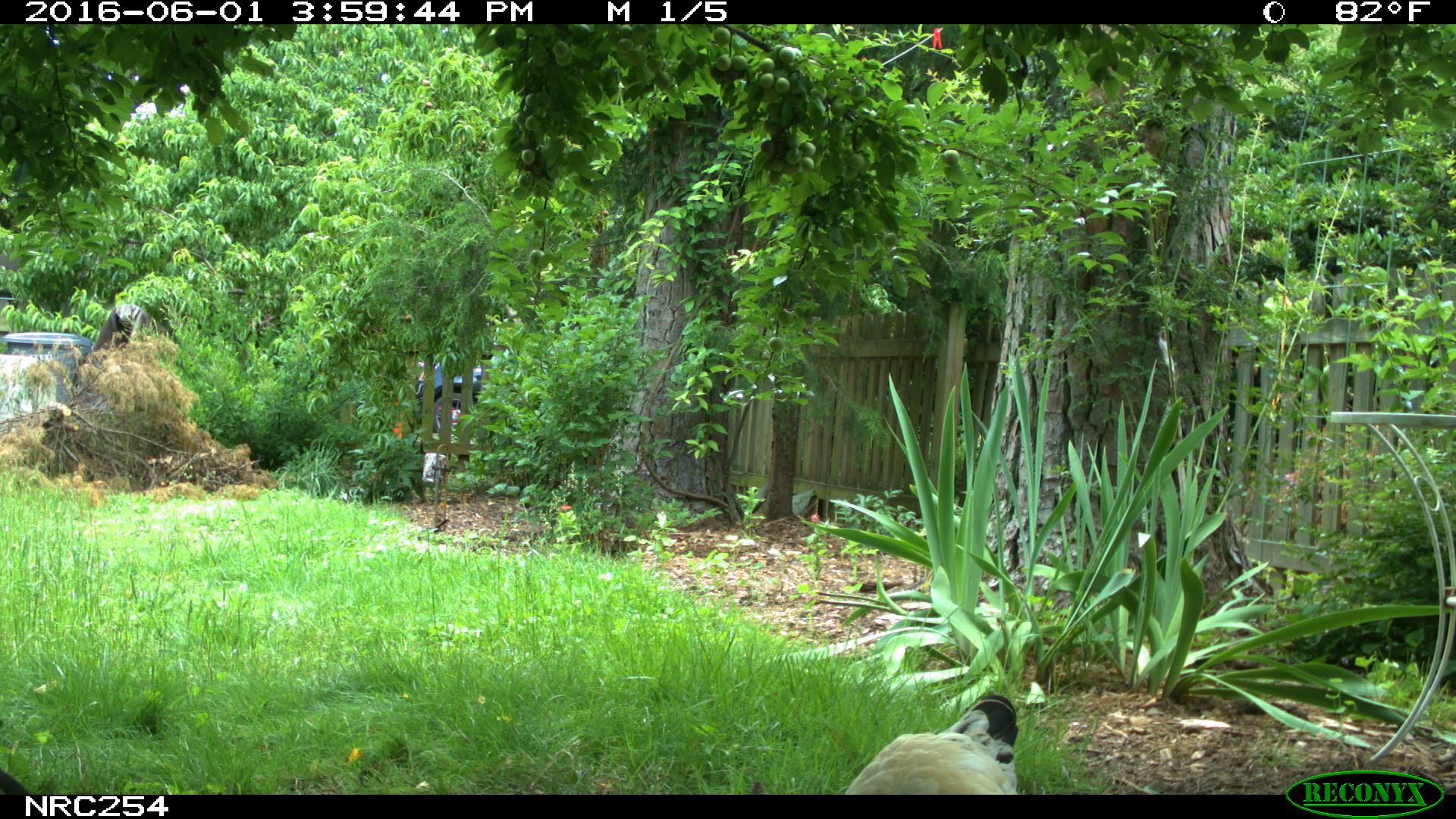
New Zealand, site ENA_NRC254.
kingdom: Animalia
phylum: Chordata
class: Aves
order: Galliformes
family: Phasianidae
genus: Gallus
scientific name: Gallus gallus domesticus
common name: chicken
Chicken (Gallus gallus domesticus).